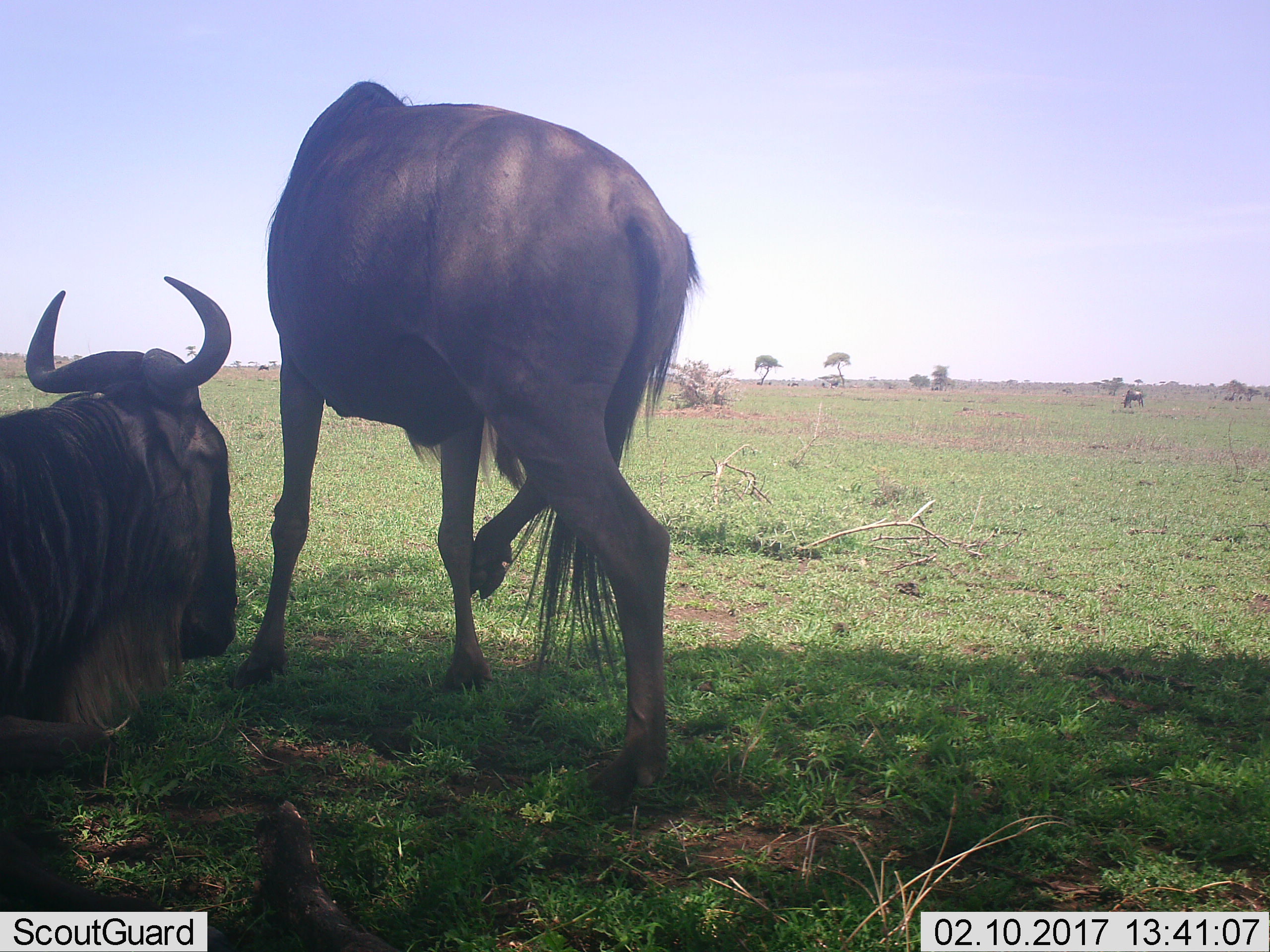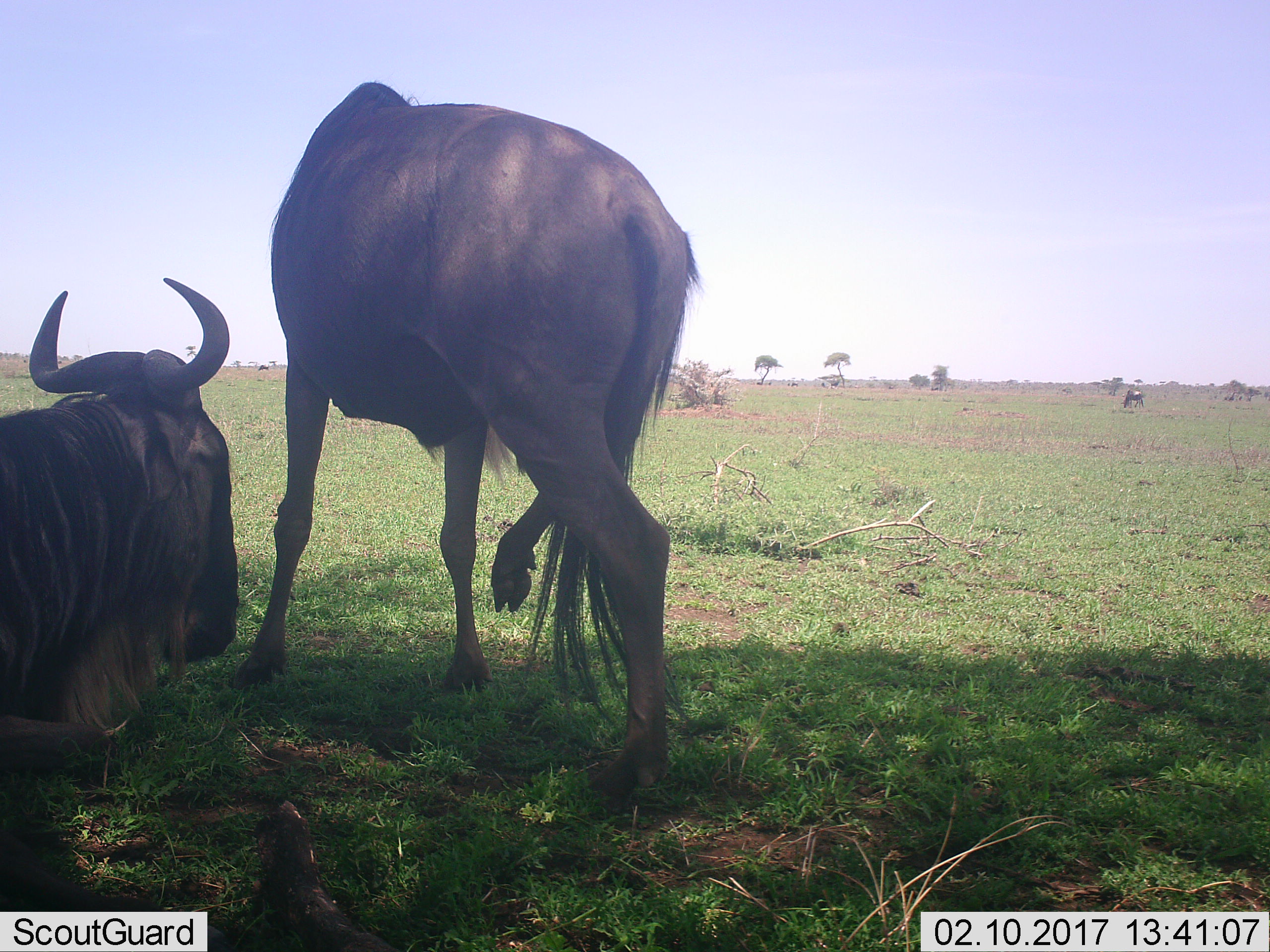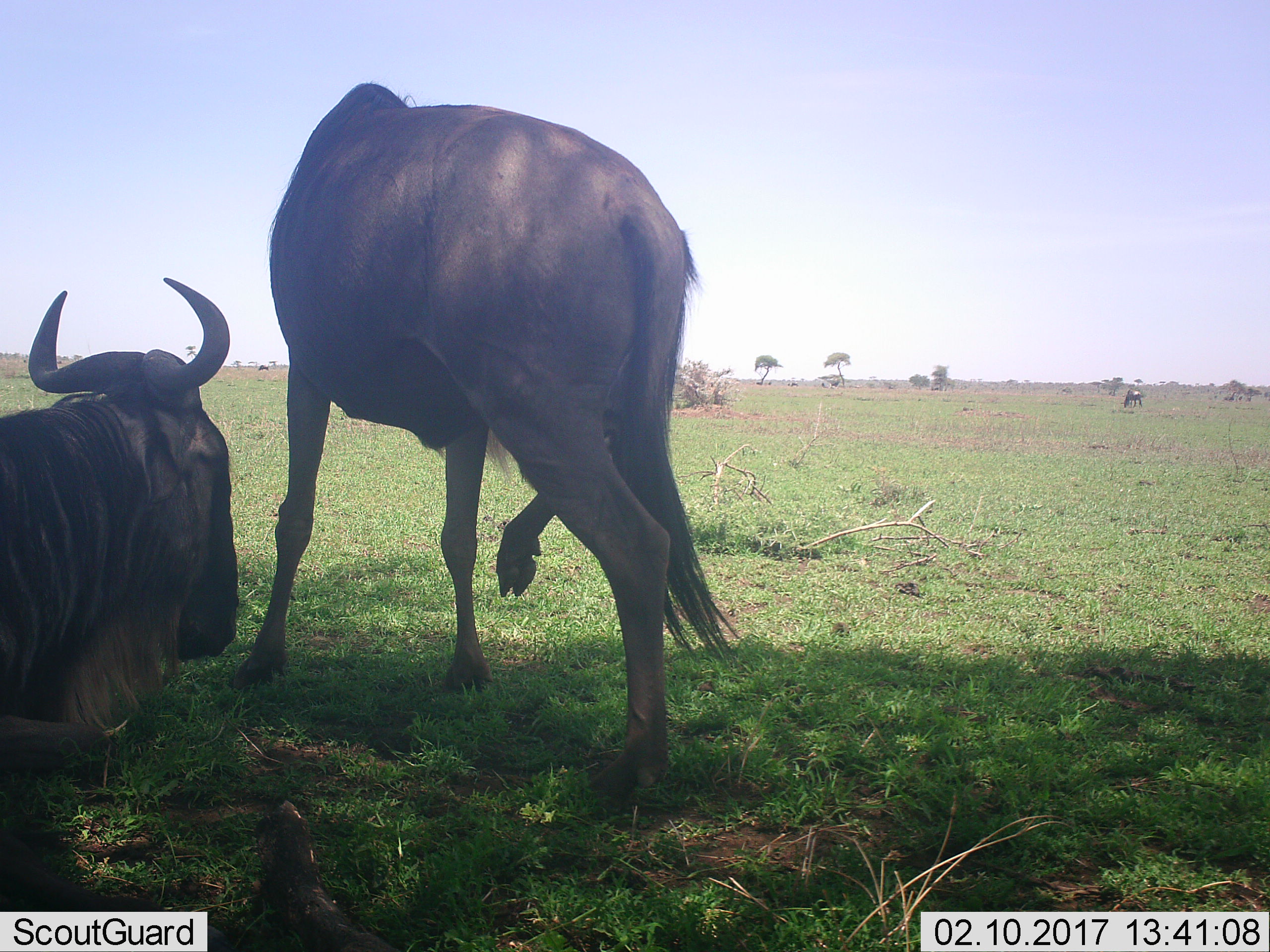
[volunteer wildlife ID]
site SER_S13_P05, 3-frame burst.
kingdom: Animalia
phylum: Chordata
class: Mammalia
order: Artiodactyla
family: Bovidae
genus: Connochaetes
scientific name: Connochaetes taurinus taurinus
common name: blue wildebeest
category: wildebeestblue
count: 3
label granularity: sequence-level